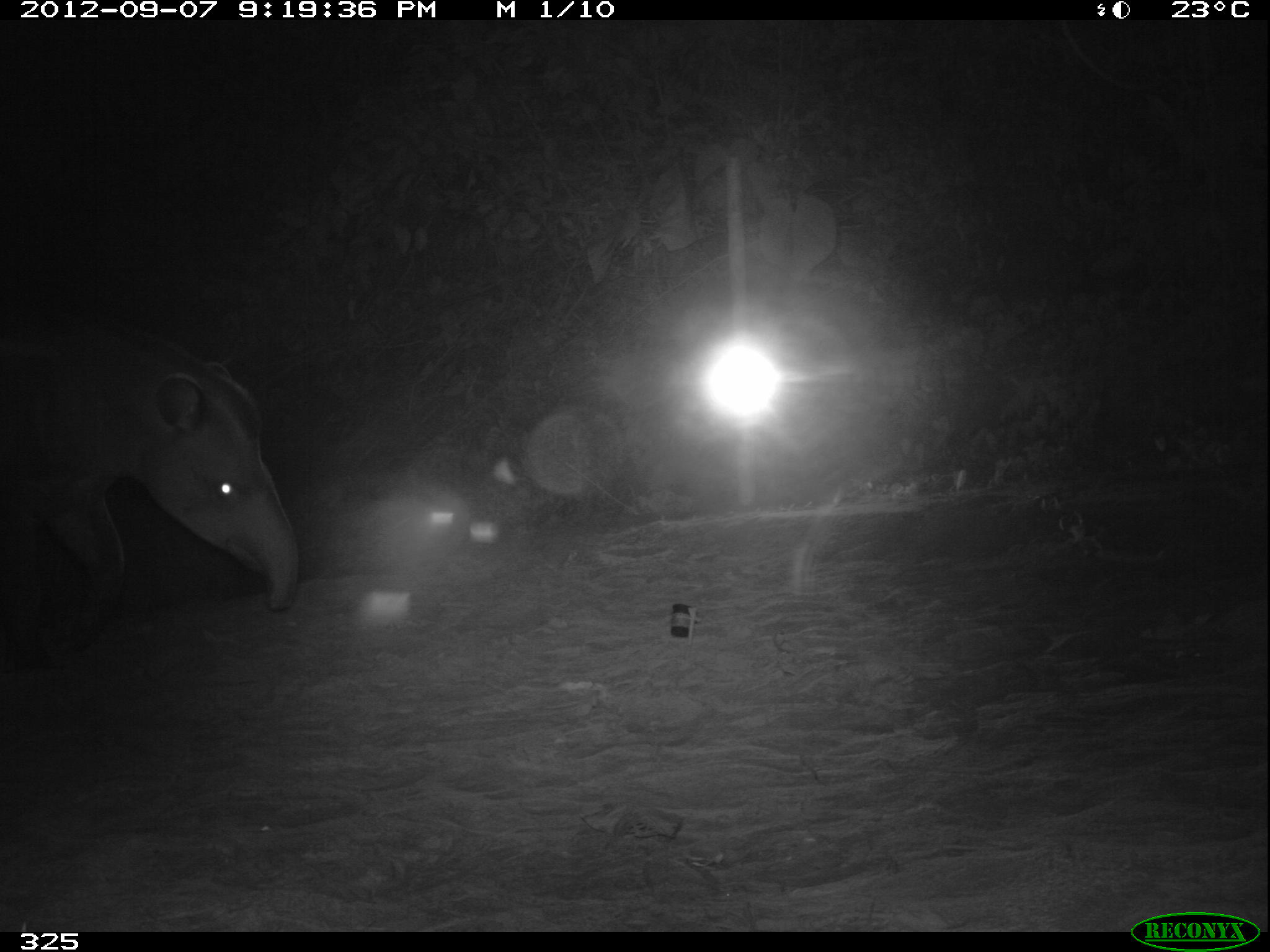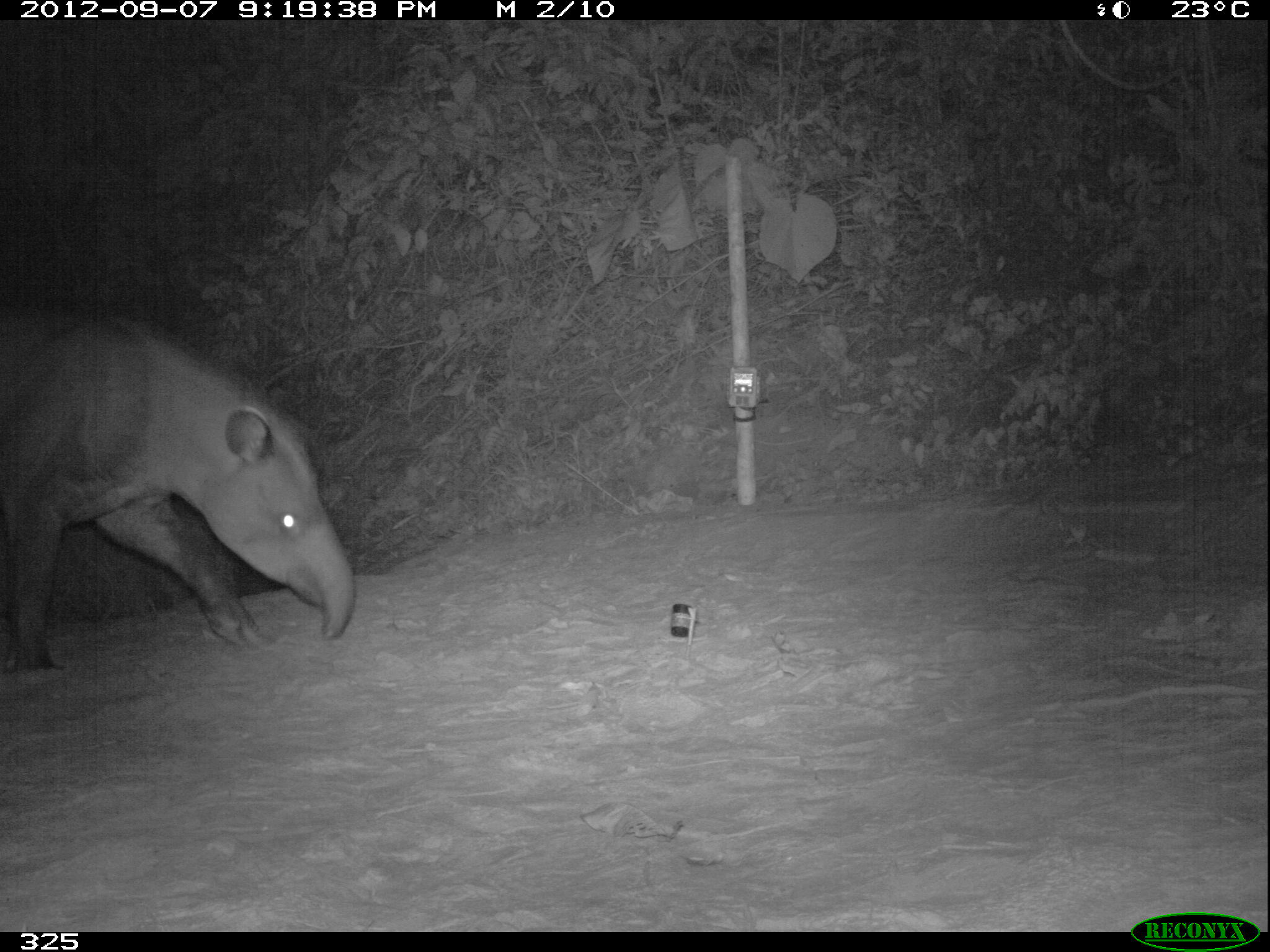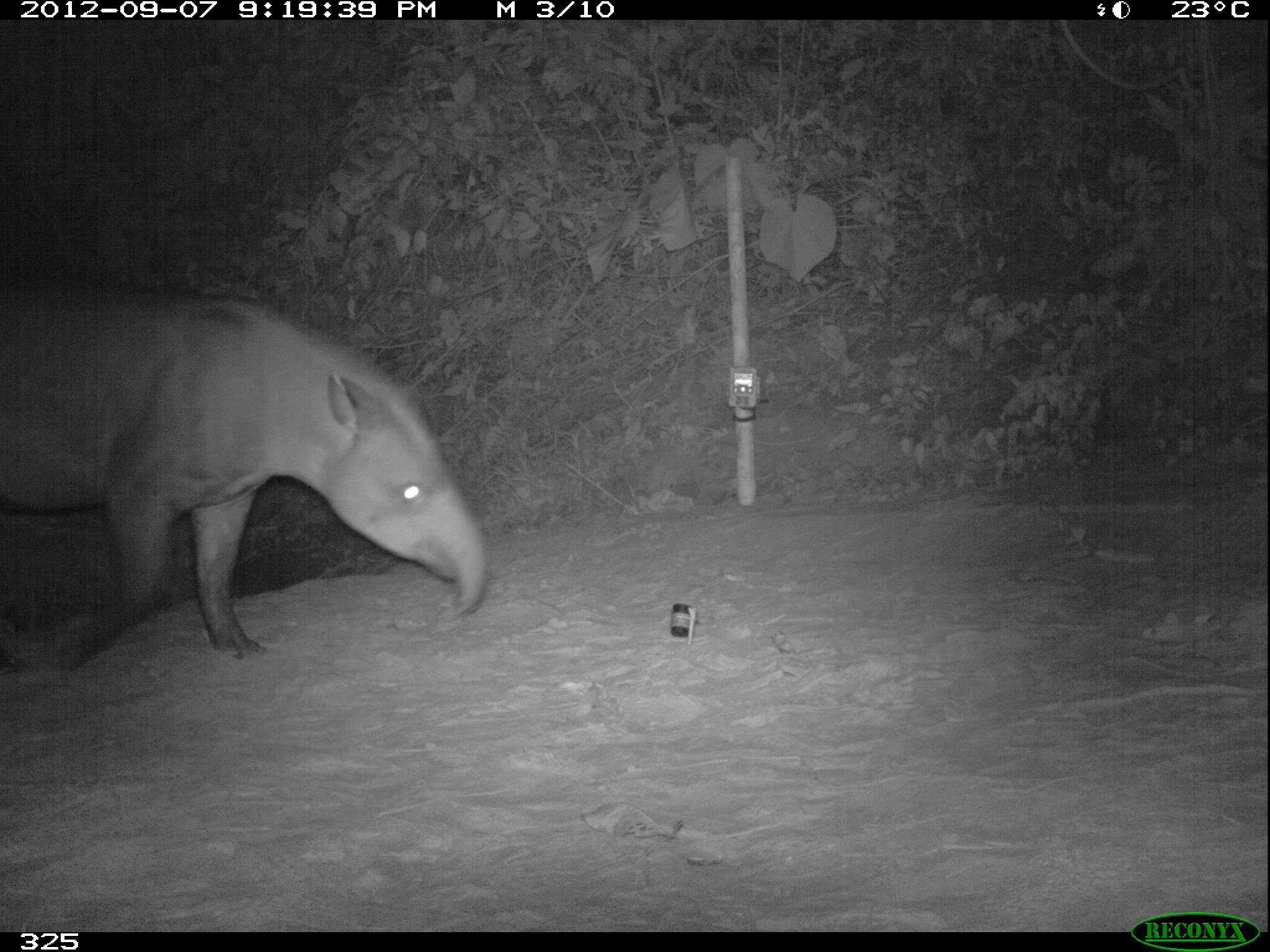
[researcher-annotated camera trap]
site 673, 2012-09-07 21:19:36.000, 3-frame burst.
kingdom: Animalia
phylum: Chordata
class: Mammalia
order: Perissodactyla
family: Tapiridae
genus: Tapirus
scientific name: Tapirus terrestris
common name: south american tapir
Tapirus terrestris (south american tapir).